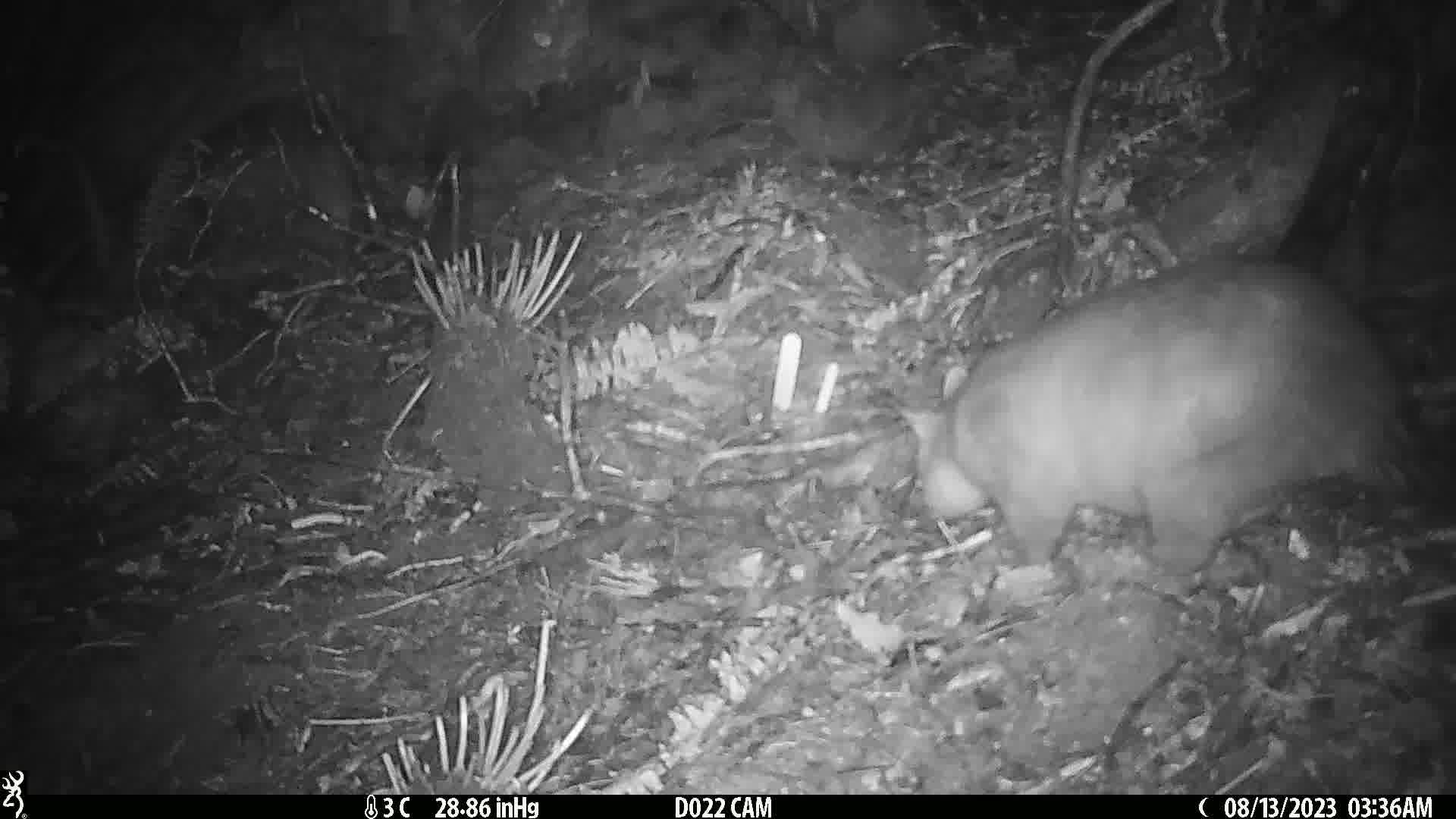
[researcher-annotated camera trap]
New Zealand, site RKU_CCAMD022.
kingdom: Animalia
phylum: Chordata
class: Mammalia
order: Diprotodontia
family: Phalangeridae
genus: Trichosurus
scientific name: Trichosurus vulpecula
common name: common brushtail possum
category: possum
Possum (common brushtail possum) (Trichosurus vulpecula).